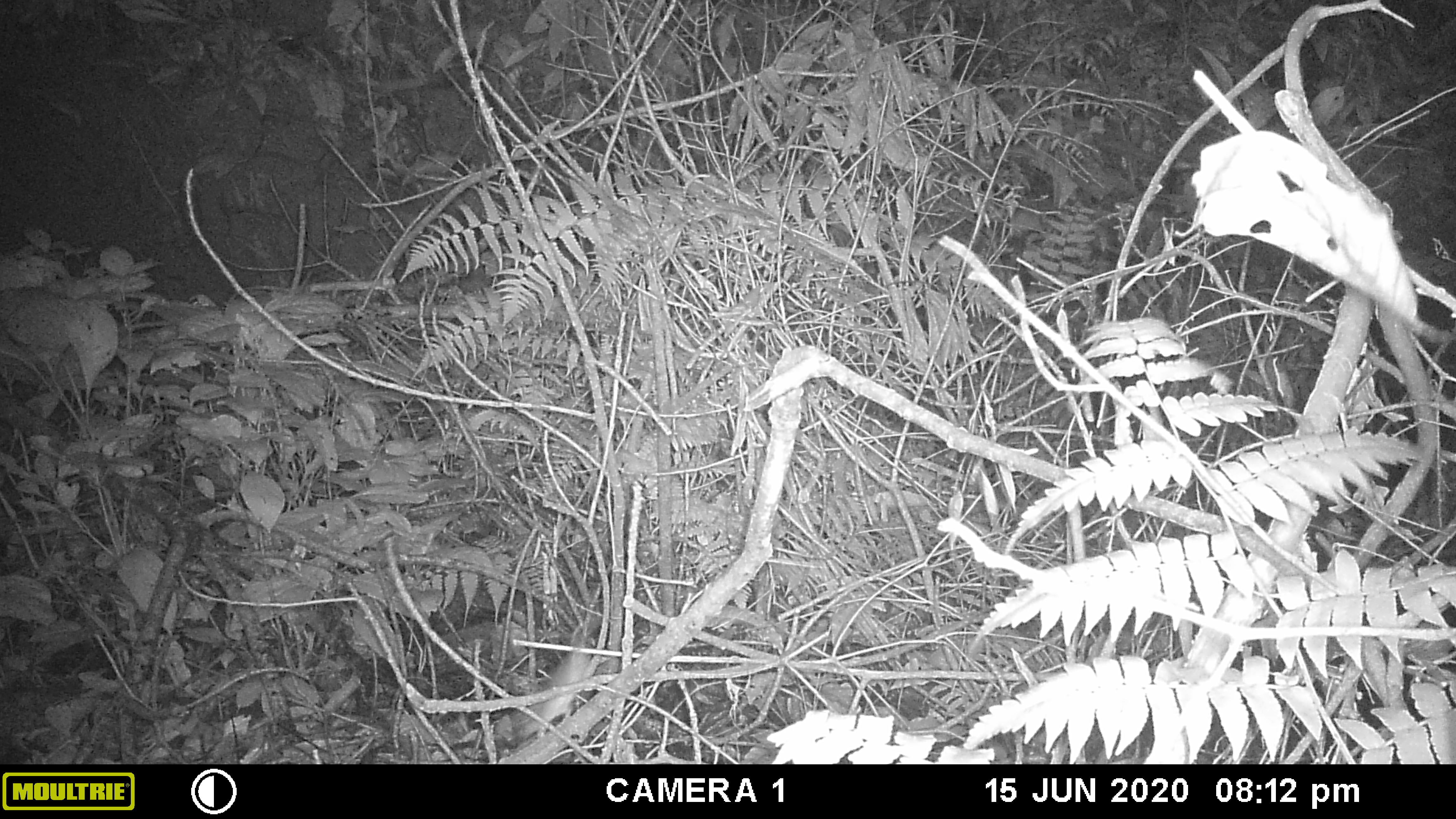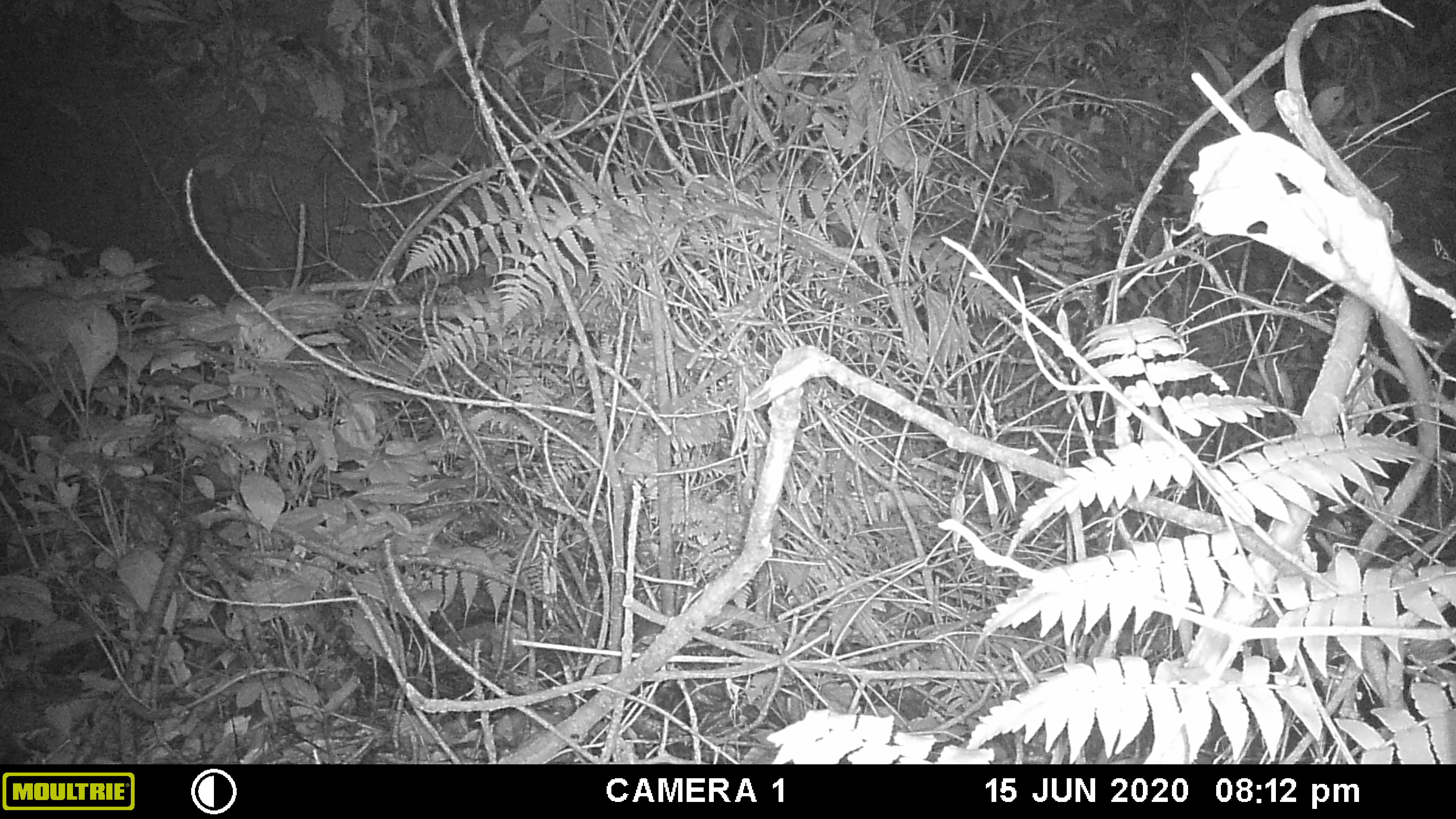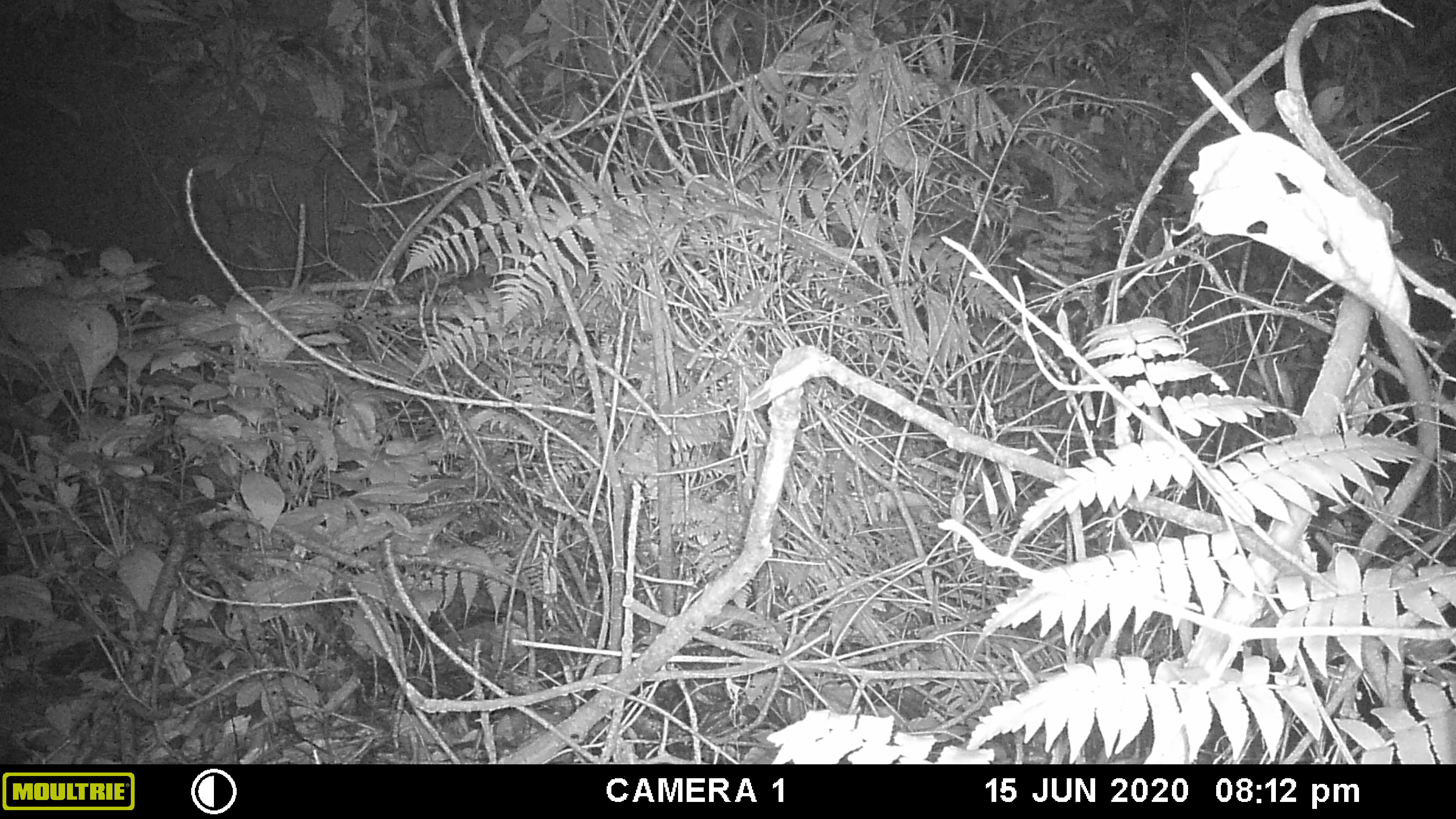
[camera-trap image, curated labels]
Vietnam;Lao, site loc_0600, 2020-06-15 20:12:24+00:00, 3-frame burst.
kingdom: Animalia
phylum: Chordata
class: Mammalia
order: Rodentia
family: Muridae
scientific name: Muridae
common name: old-world mice and rats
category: unidentified murid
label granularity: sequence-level